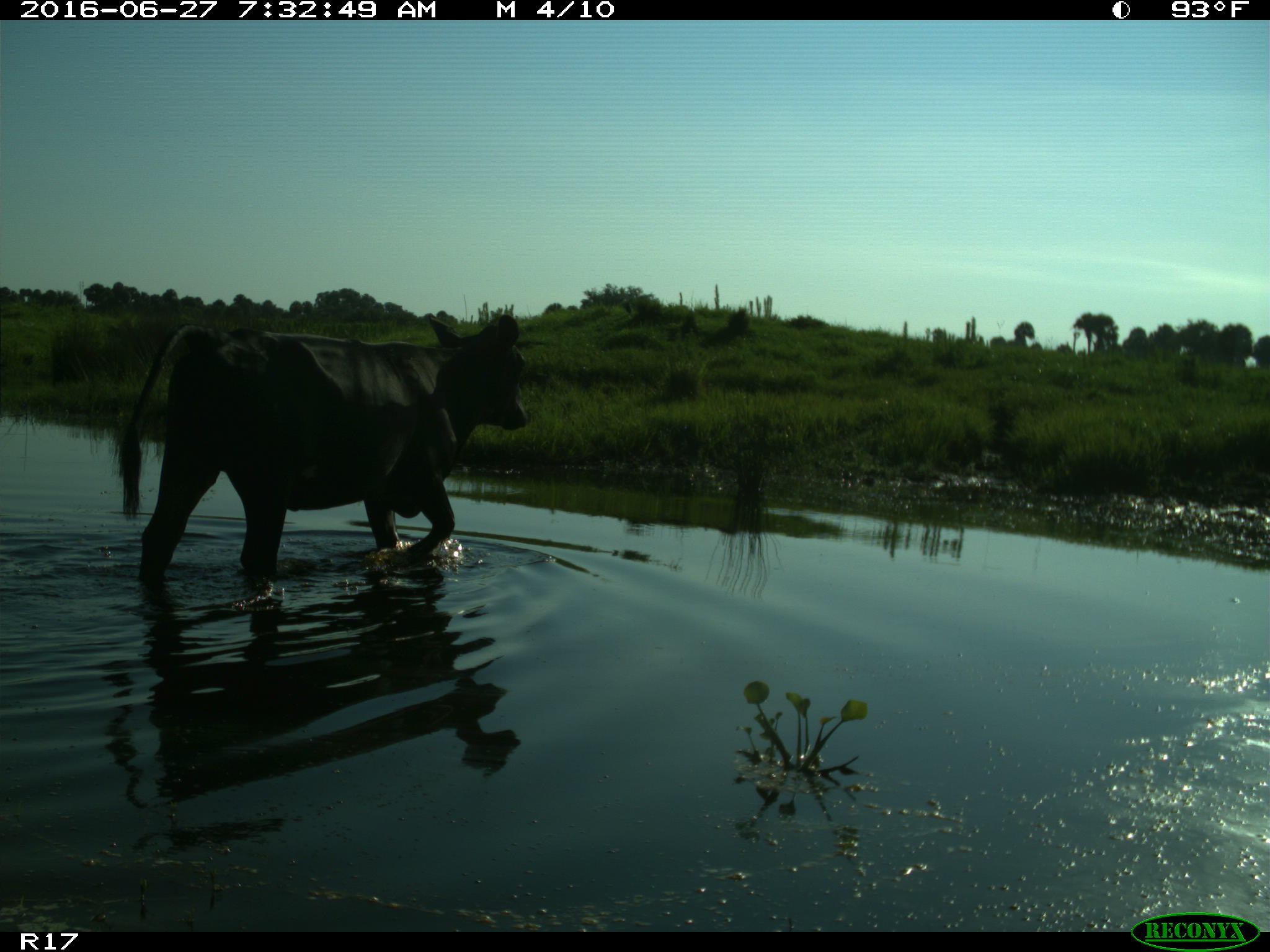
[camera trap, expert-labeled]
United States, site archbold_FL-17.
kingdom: Animalia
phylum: Chordata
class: Mammalia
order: Artiodactyla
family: Bovidae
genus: Bos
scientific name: Bos taurus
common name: domestic cow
Bos taurus (domestic cow).